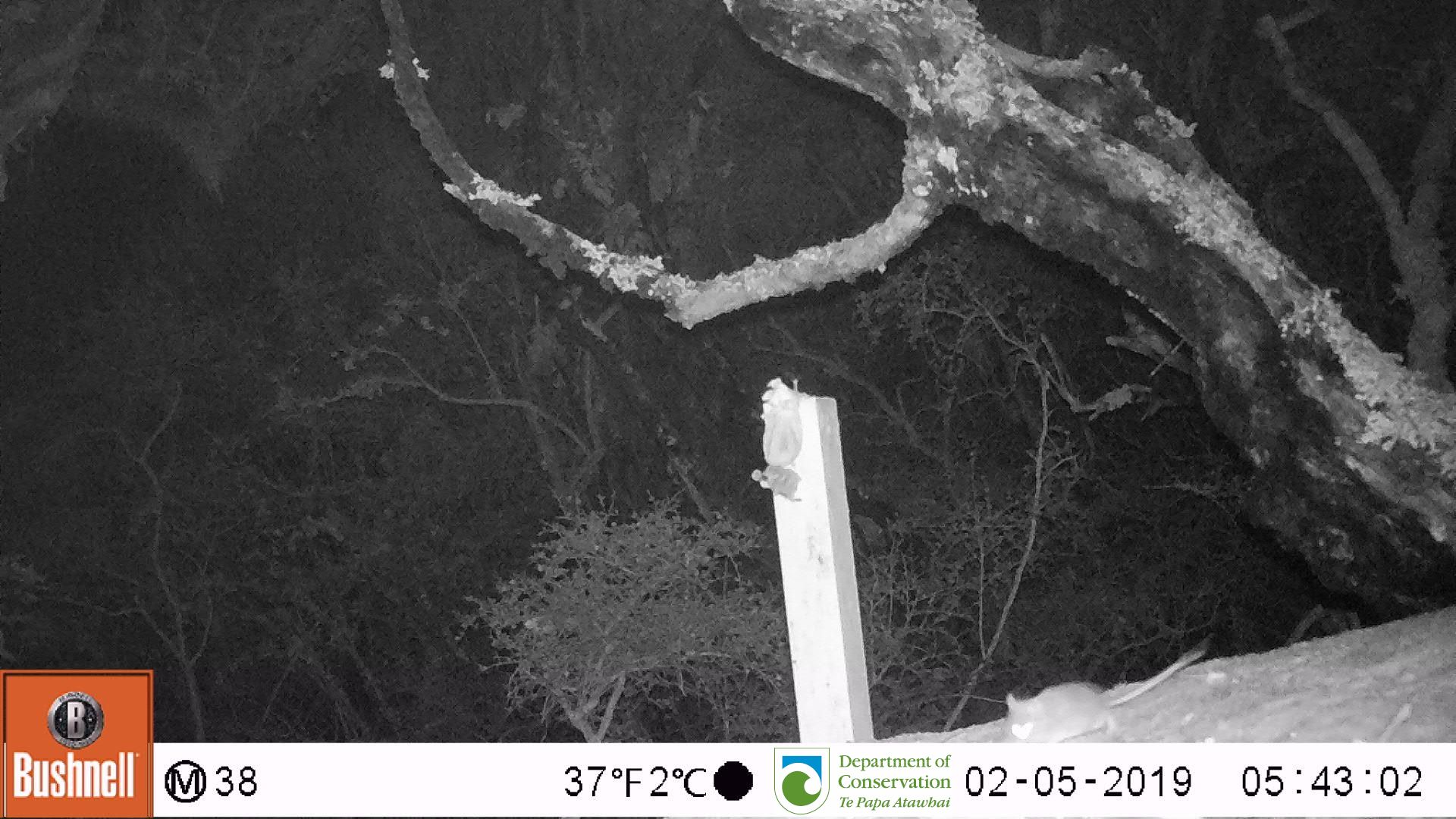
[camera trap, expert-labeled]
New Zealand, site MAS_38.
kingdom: Animalia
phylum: Chordata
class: Mammalia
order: Rodentia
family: Muridae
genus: Mus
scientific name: Mus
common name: mouse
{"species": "mouse (Mus)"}